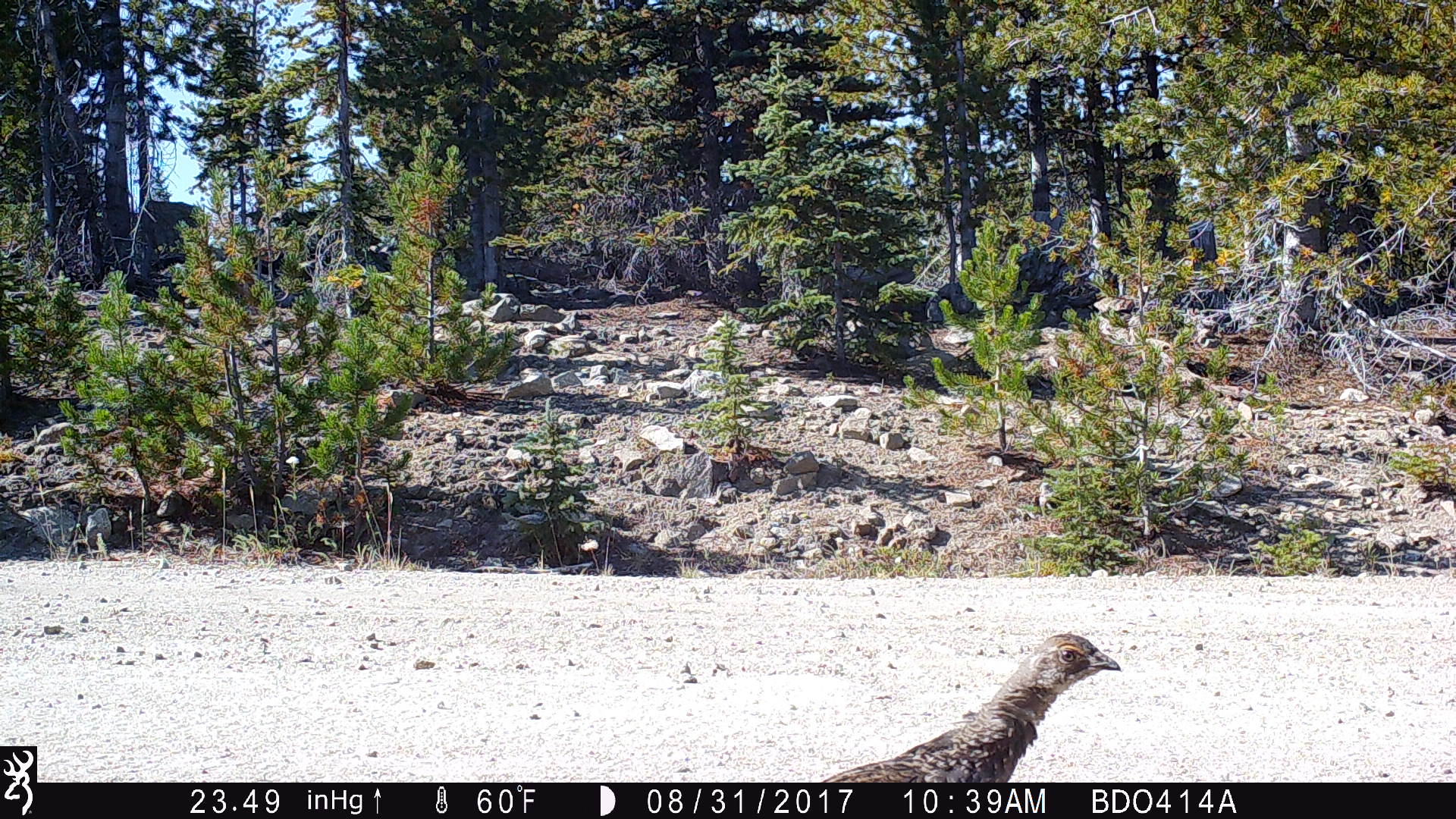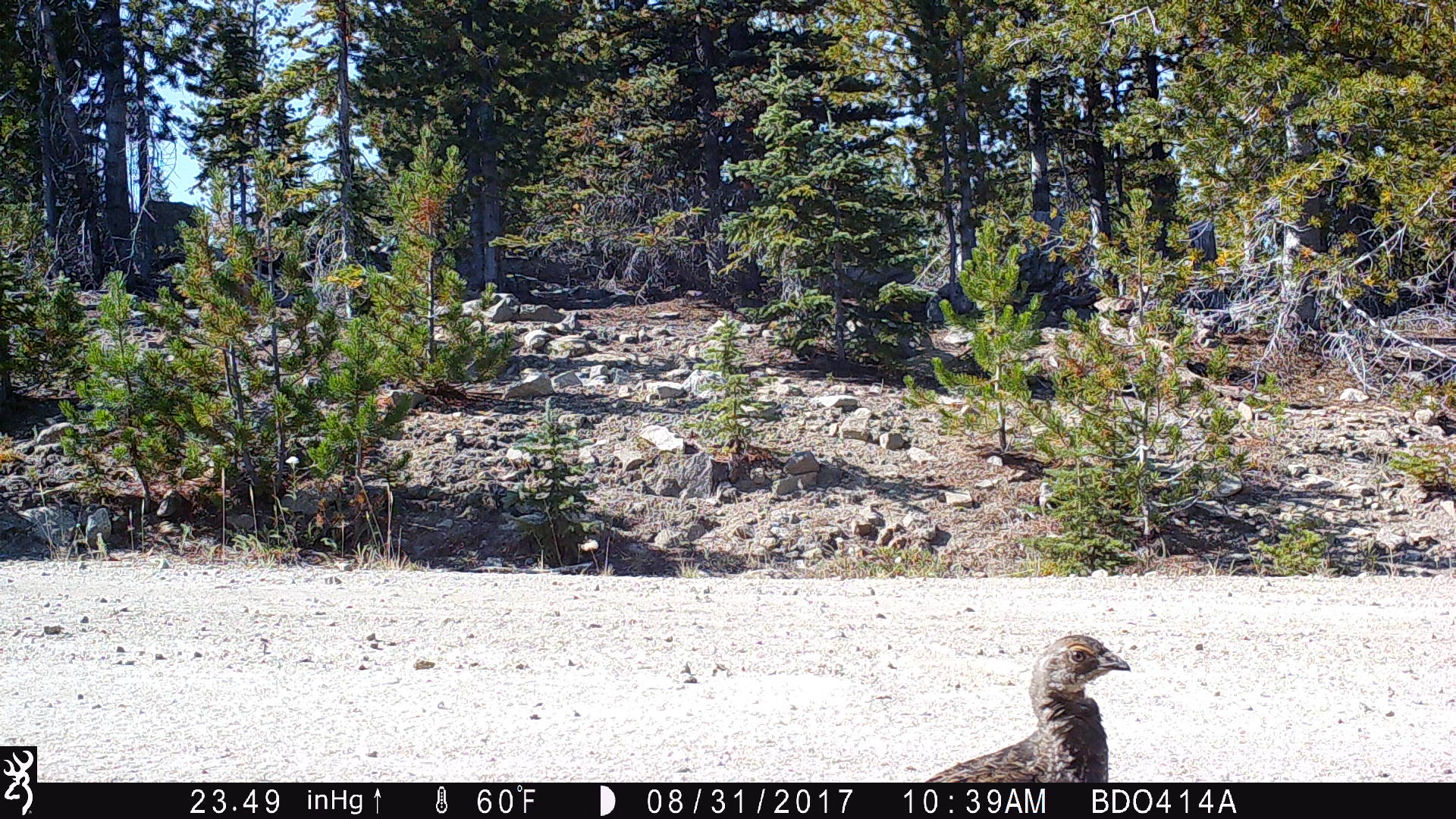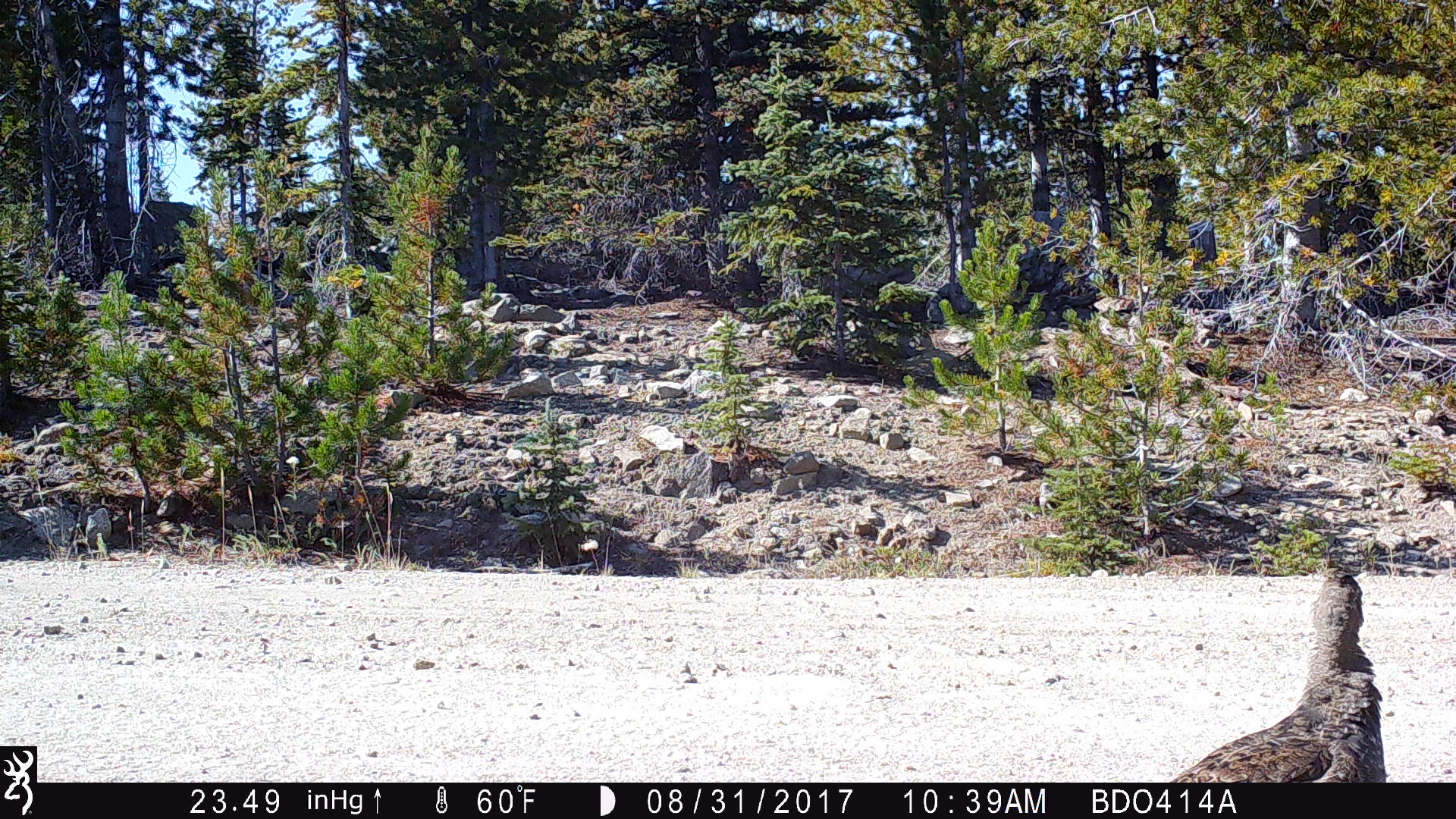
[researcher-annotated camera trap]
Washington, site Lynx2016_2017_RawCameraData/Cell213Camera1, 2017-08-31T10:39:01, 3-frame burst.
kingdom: Animalia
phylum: Chordata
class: Aves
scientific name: Aves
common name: birds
Aves (birds). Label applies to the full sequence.